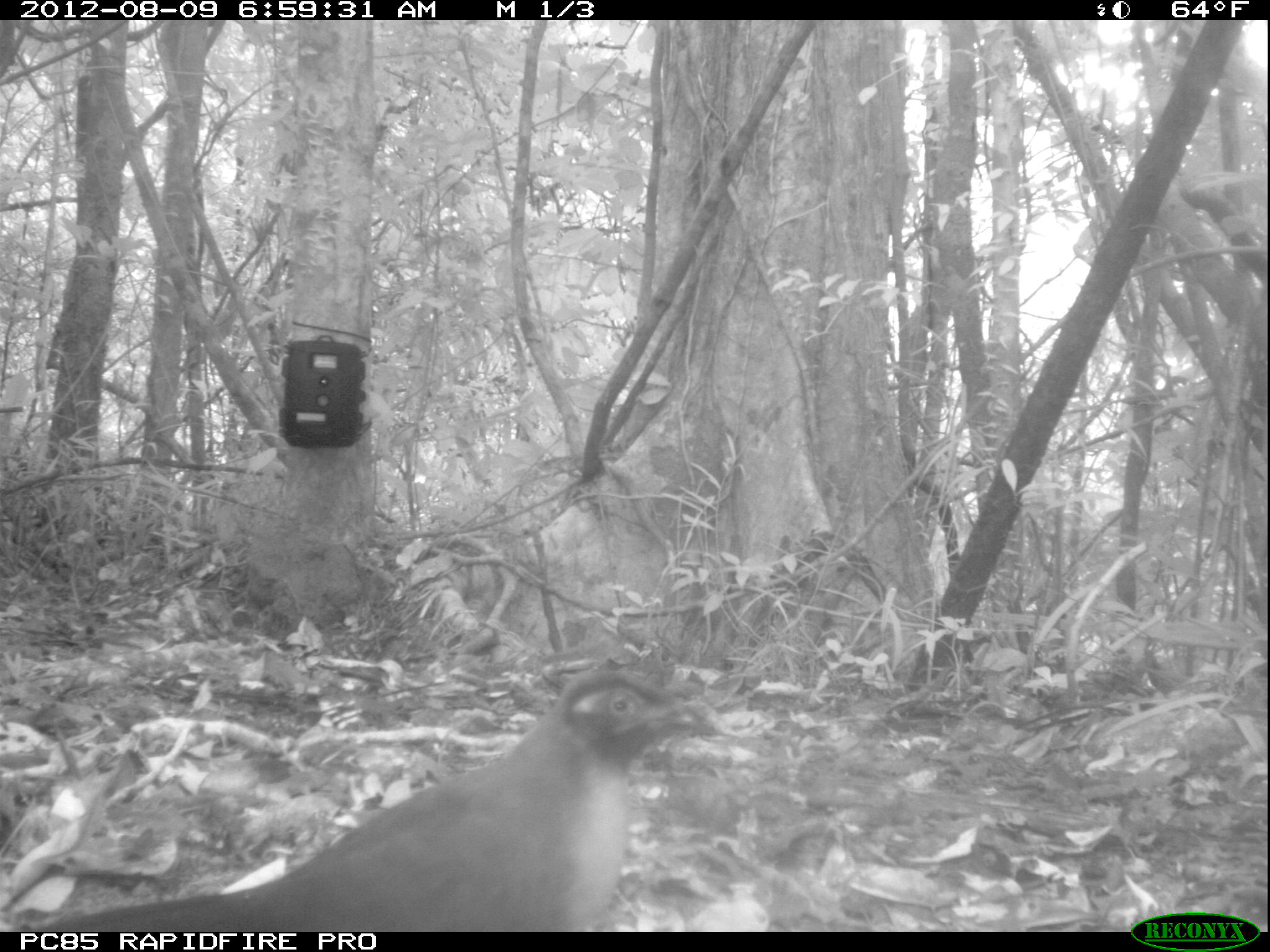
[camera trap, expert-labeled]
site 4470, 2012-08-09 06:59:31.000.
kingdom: Animalia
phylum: Chordata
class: Aves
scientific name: Aves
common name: bird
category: unknown bird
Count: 1.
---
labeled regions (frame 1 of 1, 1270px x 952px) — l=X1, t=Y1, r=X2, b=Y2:
unknown bird: l=37, t=660, r=716, b=932